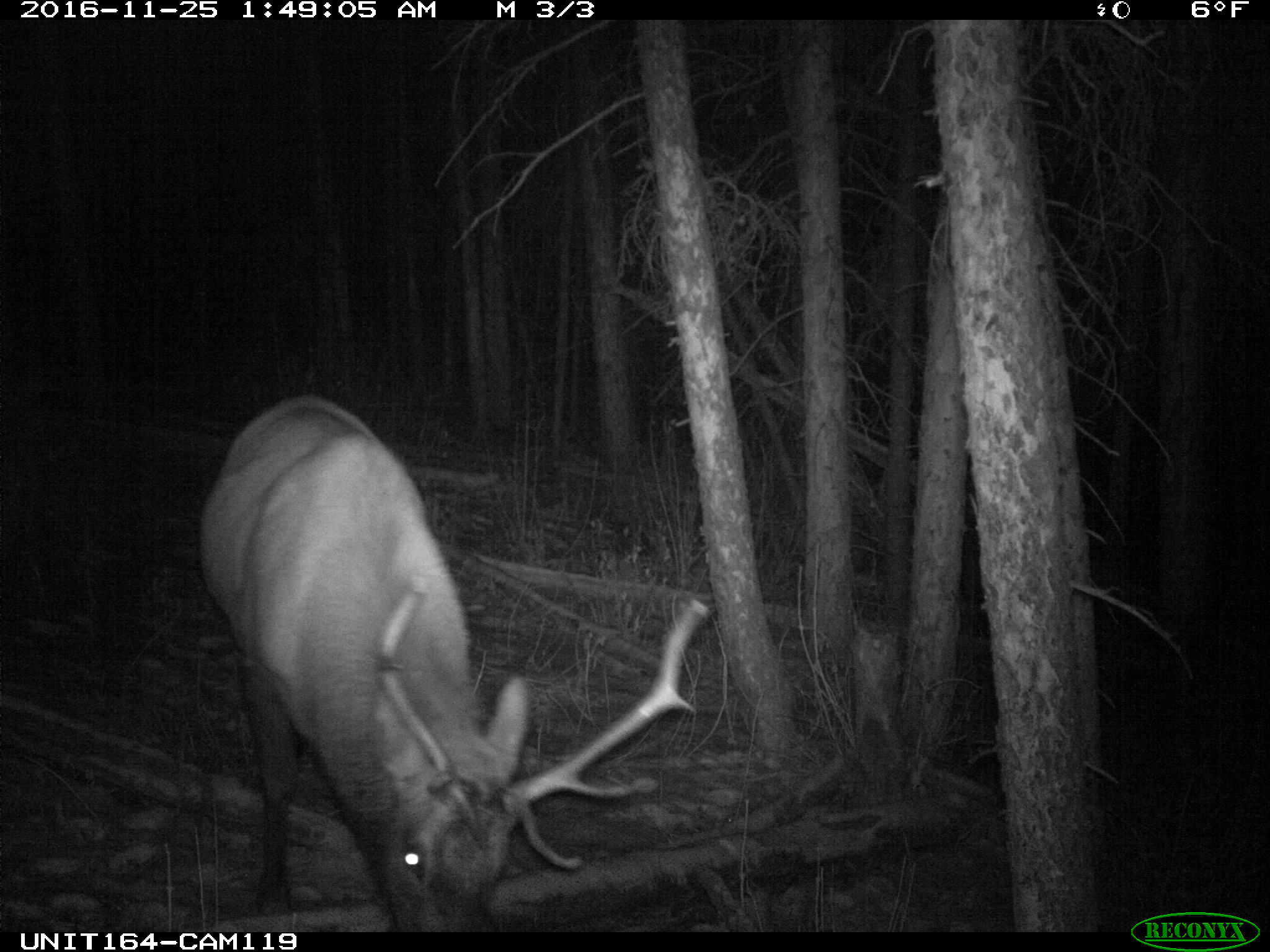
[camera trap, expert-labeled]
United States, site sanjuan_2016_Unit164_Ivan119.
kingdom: Animalia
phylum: Chordata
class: Mammalia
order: Artiodactyla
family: Cervidae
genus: Cervus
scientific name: Cervus elaphus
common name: red deer